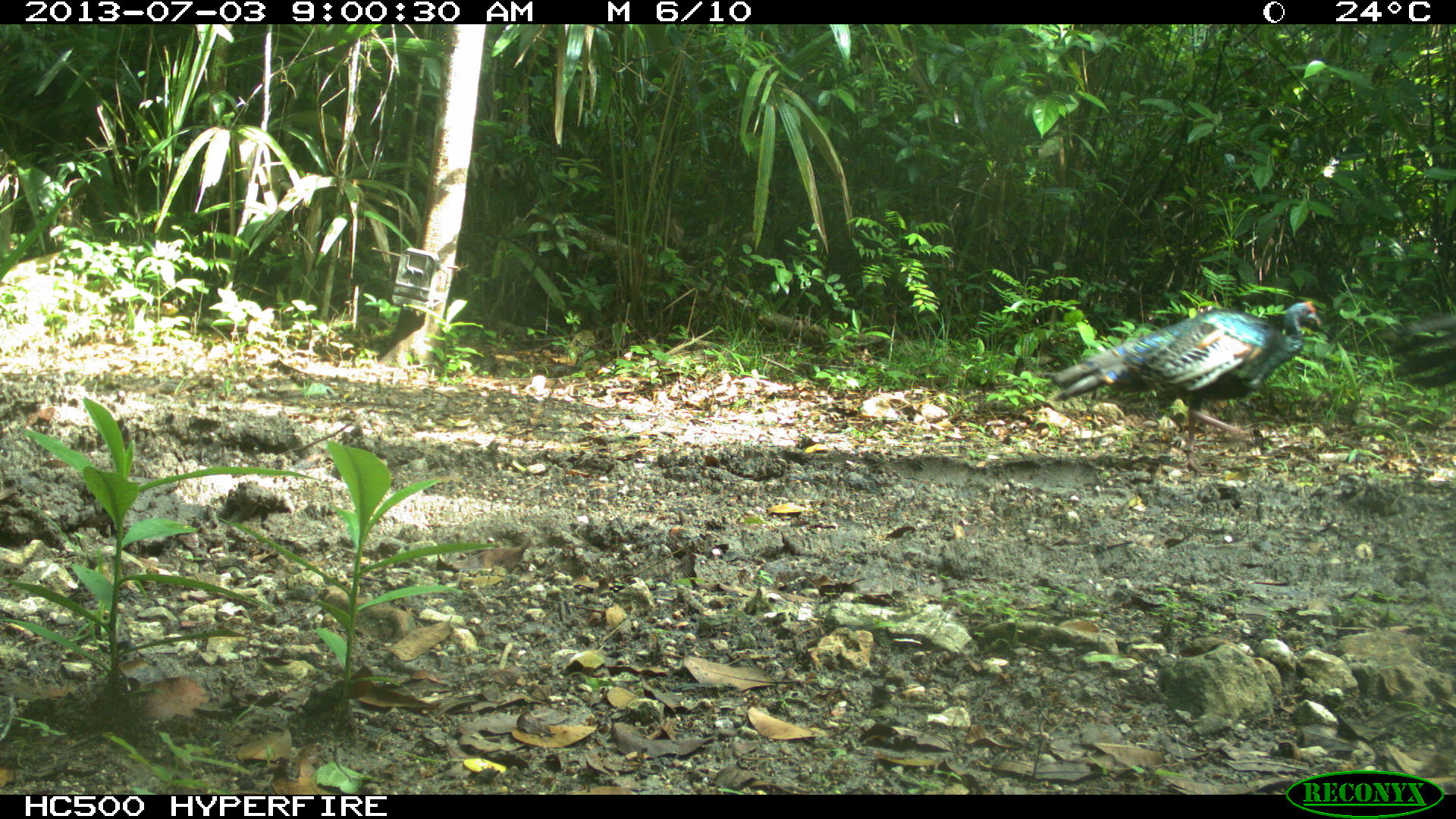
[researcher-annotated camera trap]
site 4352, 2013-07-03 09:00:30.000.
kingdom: Animalia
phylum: Chordata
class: Aves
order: Galliformes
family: Phasianidae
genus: Meleagris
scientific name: Meleagris ocellata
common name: ocellated turkey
Meleagris ocellata (ocellated turkey), count 2.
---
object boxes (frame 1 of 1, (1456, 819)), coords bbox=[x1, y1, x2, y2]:
meleagris ocellata: bbox=[1045, 300, 1321, 475]